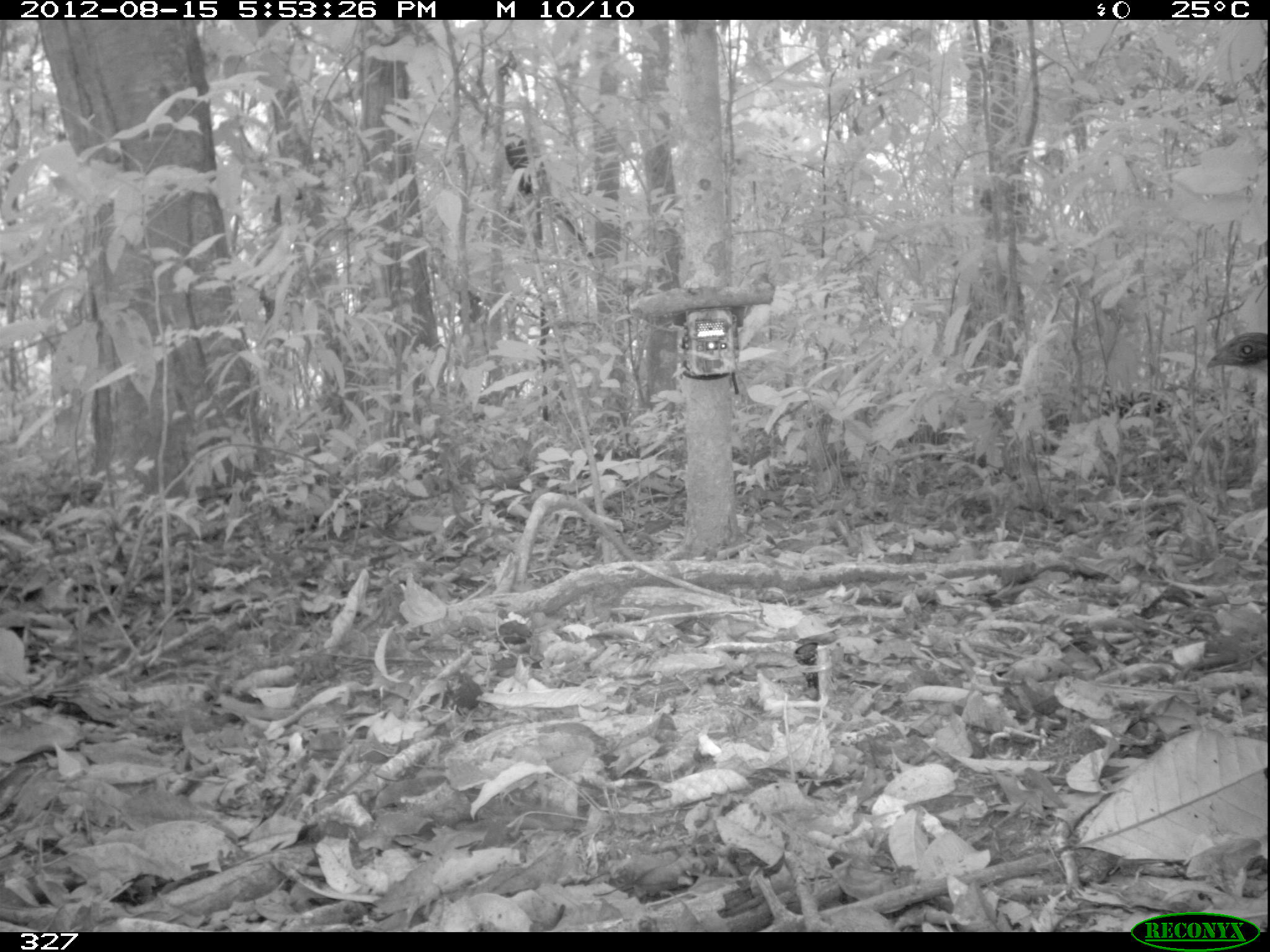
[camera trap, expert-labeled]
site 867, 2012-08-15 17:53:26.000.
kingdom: Animalia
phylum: Chordata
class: Aves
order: Galliformes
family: Cracidae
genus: Penelope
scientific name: Penelope jacquacu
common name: spix's guan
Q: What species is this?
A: Penelope jacquacu (spix's guan).